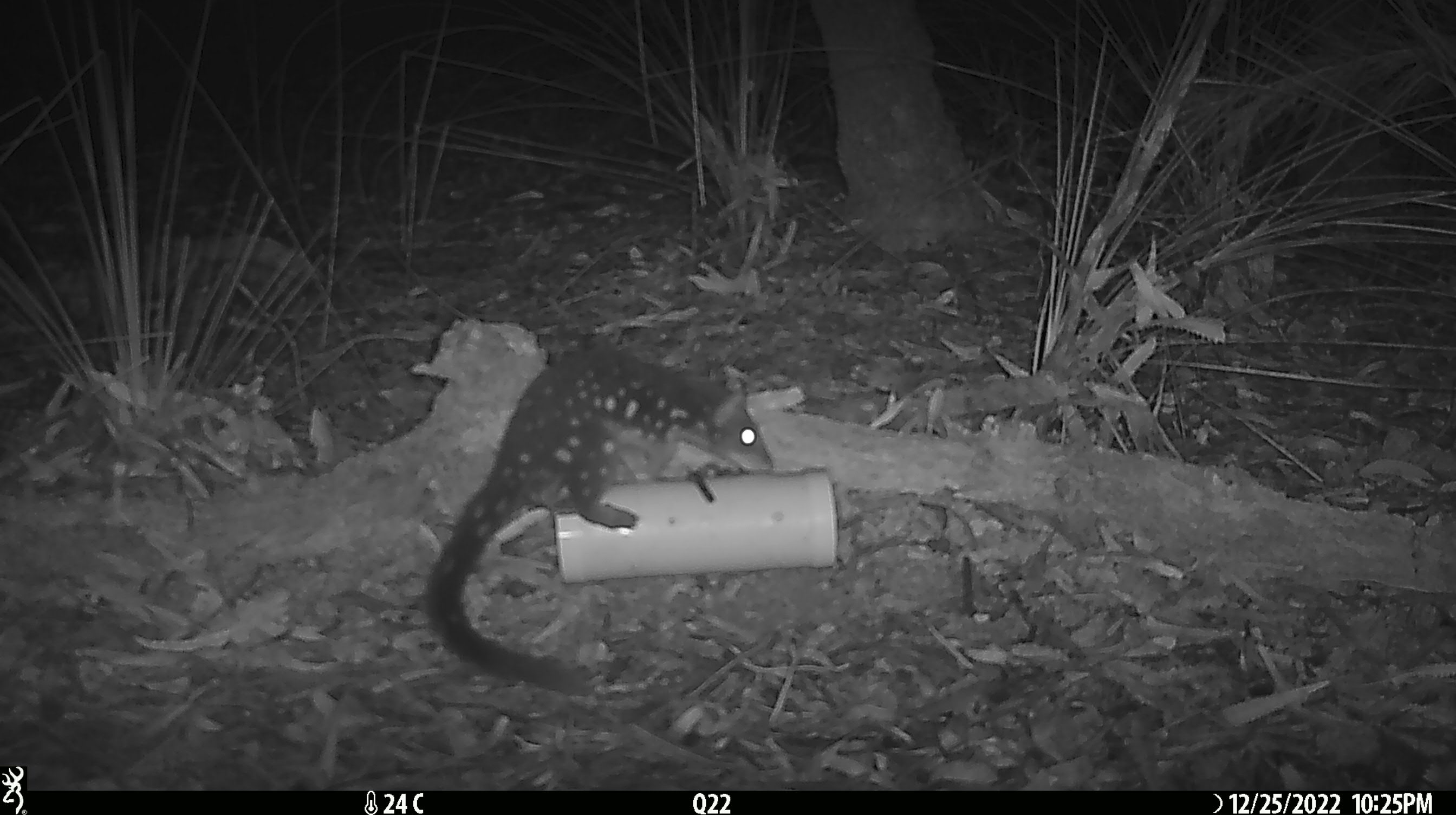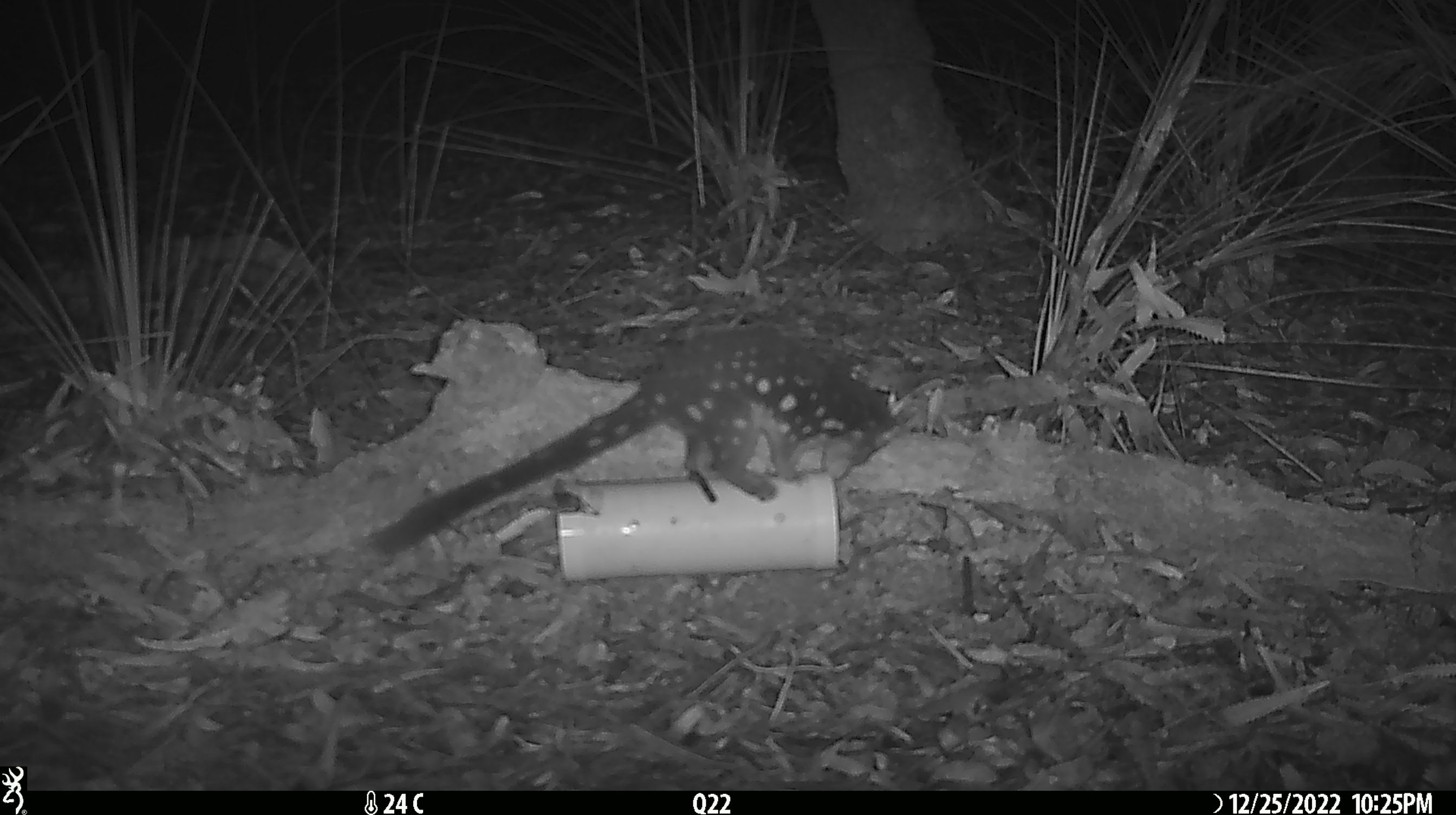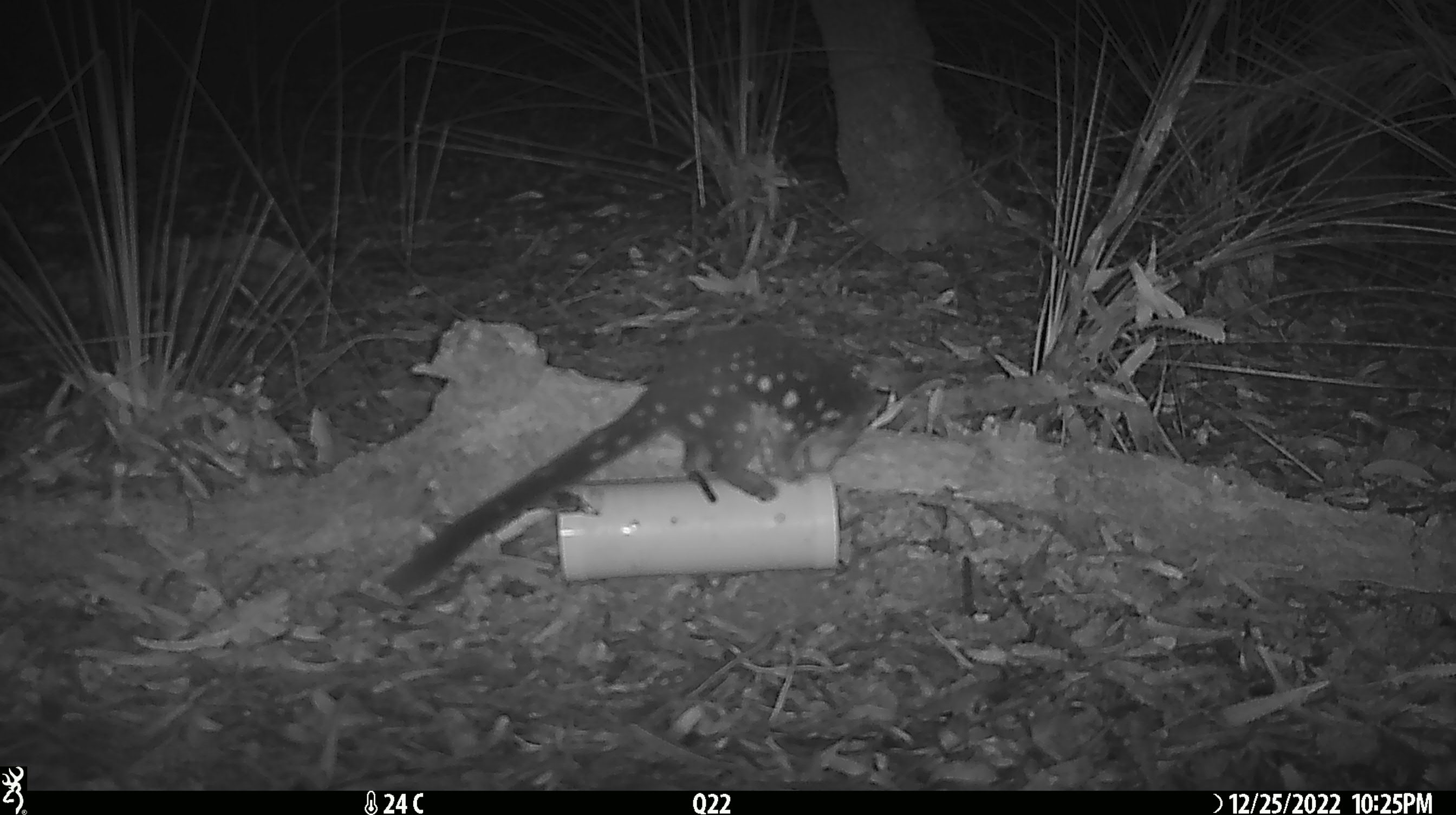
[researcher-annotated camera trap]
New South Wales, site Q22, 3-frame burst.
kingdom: Animalia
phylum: Chordata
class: Mammalia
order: Dasyuromorphia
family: Dasyuridae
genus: Dasyurus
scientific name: Dasyurus maculatus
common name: spotted-tailed quoll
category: quoll